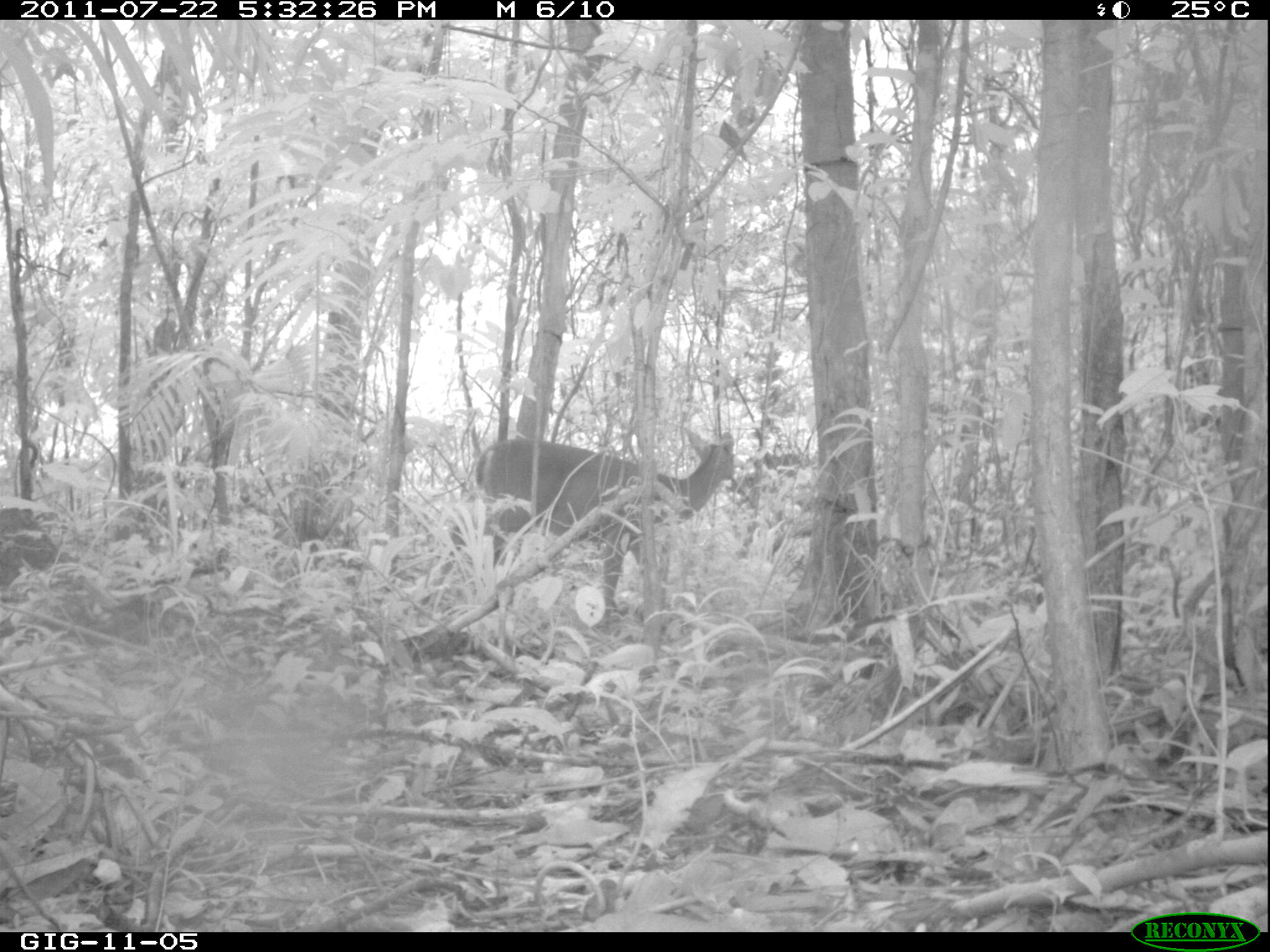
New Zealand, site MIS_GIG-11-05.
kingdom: Animalia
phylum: Chordata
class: Mammalia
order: Artiodactyla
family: Cervidae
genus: Odocoileus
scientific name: Odocoileus virginianus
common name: white-tailed deer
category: white tailed deer